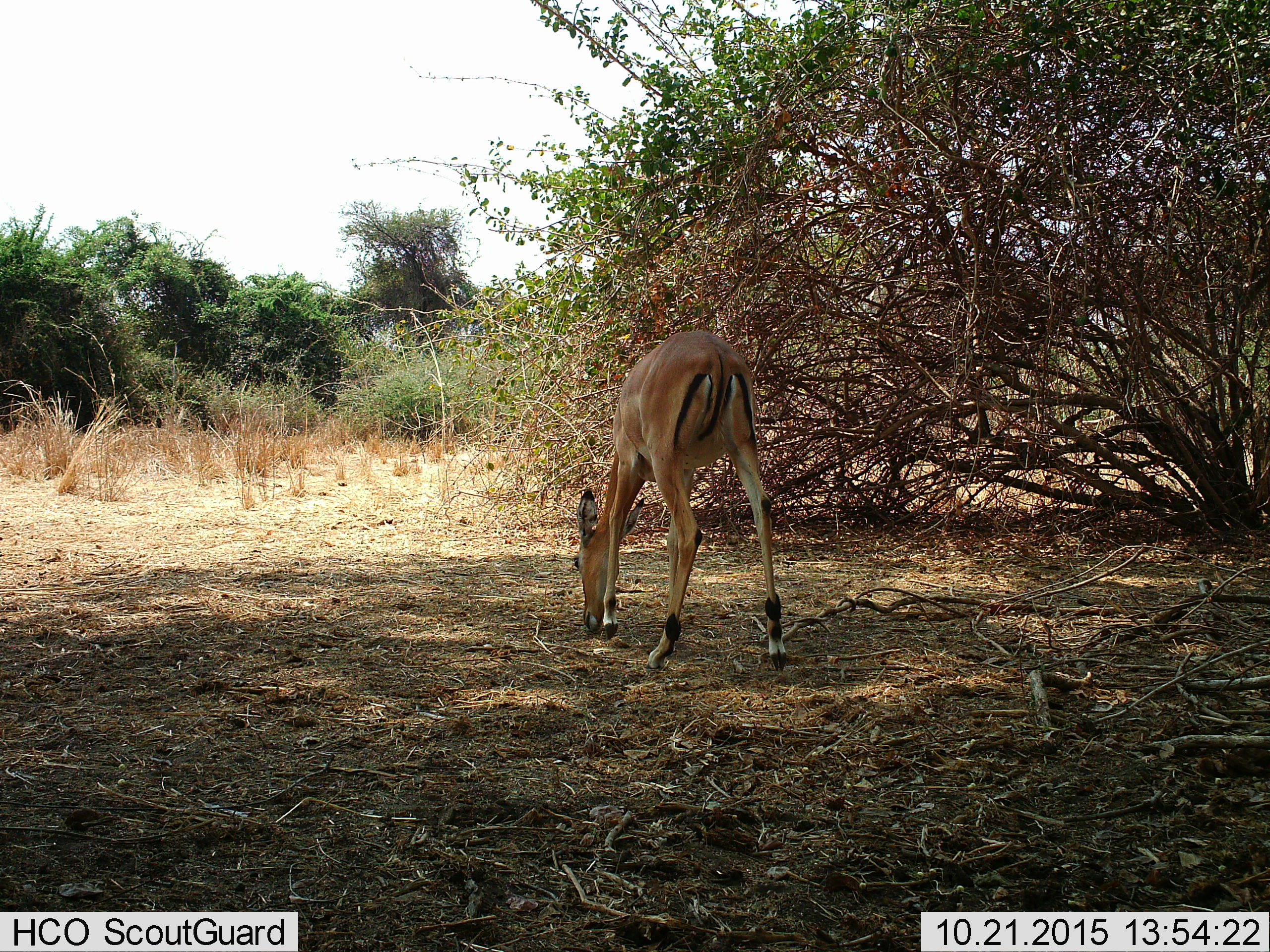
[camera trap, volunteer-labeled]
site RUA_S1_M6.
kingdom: Animalia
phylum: Chordata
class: Mammalia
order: Artiodactyla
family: Bovidae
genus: Aepyceros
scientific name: Aepyceros melampus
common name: impala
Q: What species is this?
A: Impala (Aepyceros melampus).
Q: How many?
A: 1.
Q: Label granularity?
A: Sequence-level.